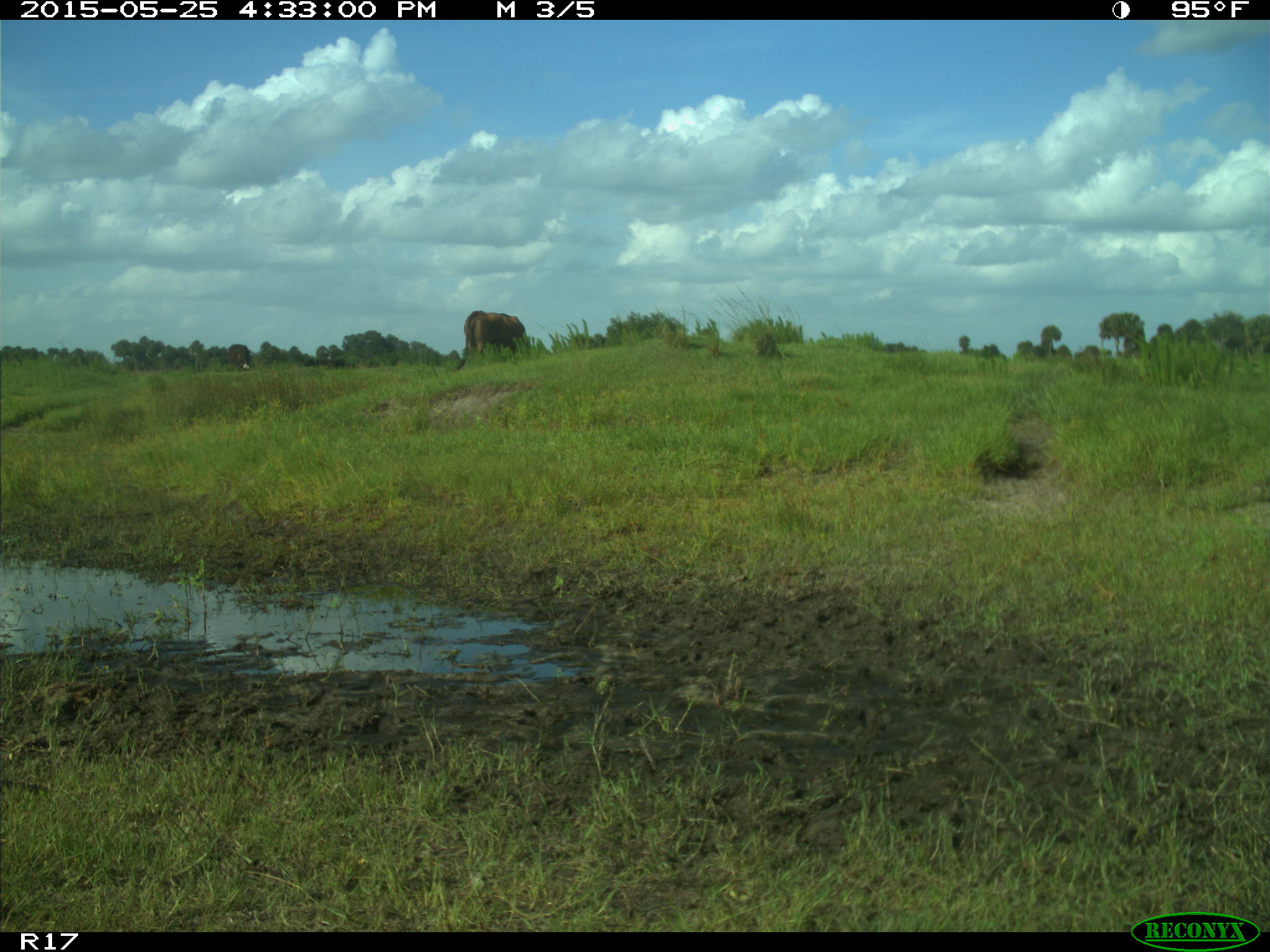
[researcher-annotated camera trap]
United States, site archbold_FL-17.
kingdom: Animalia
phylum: Chordata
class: Mammalia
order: Artiodactyla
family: Bovidae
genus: Bos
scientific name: Bos taurus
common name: domestic cow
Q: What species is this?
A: Bos taurus (domestic cow).